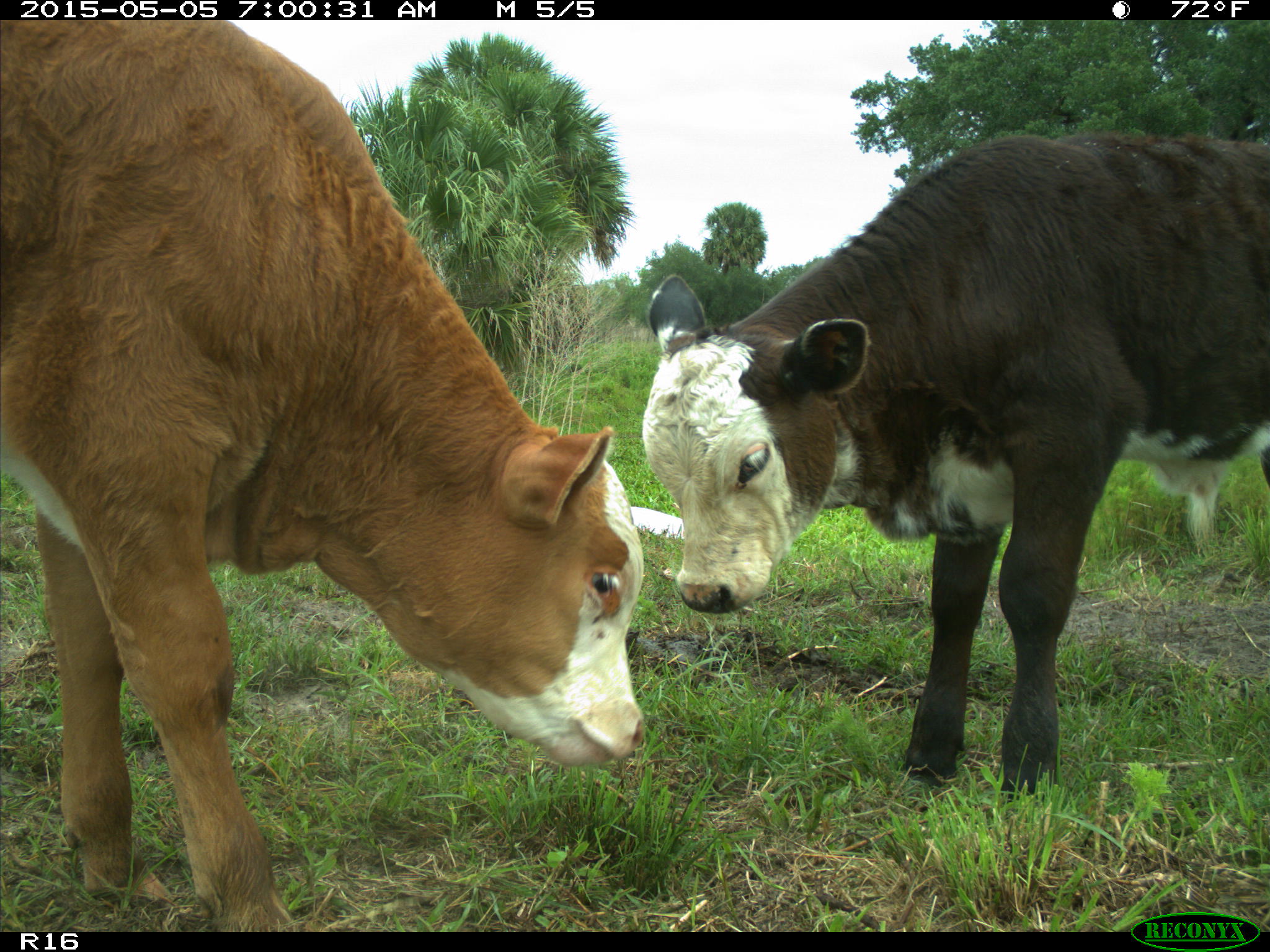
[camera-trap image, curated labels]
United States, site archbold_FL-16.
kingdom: Animalia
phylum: Chordata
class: Mammalia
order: Artiodactyla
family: Bovidae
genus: Bos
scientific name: Bos taurus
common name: domestic cow